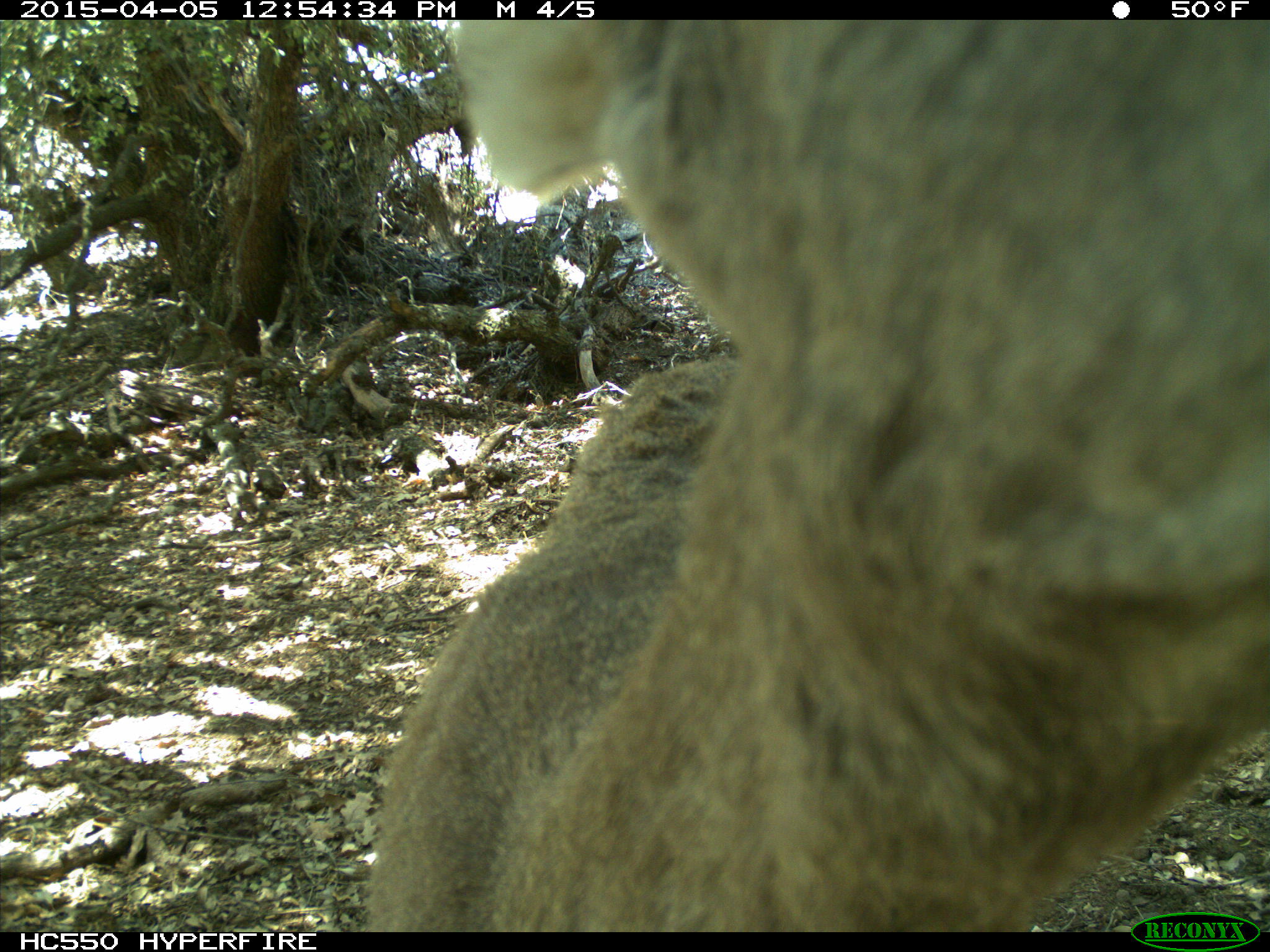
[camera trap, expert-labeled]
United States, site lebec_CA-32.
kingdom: Animalia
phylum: Chordata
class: Mammalia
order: Artiodactyla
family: Cervidae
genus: Odocoileus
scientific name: Odocoileus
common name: deer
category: unidentified deer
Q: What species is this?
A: Unidentified deer (deer) (Odocoileus).